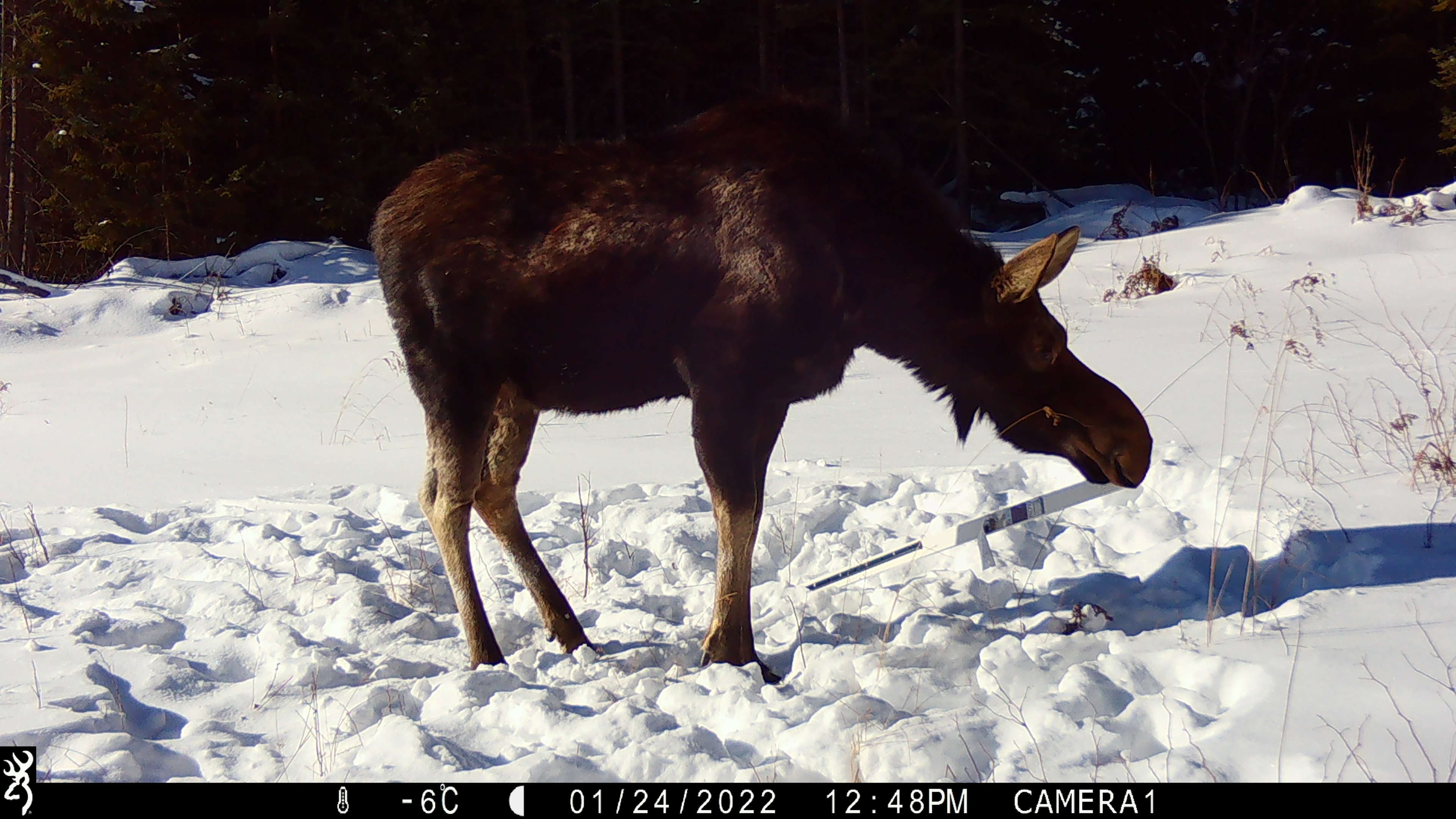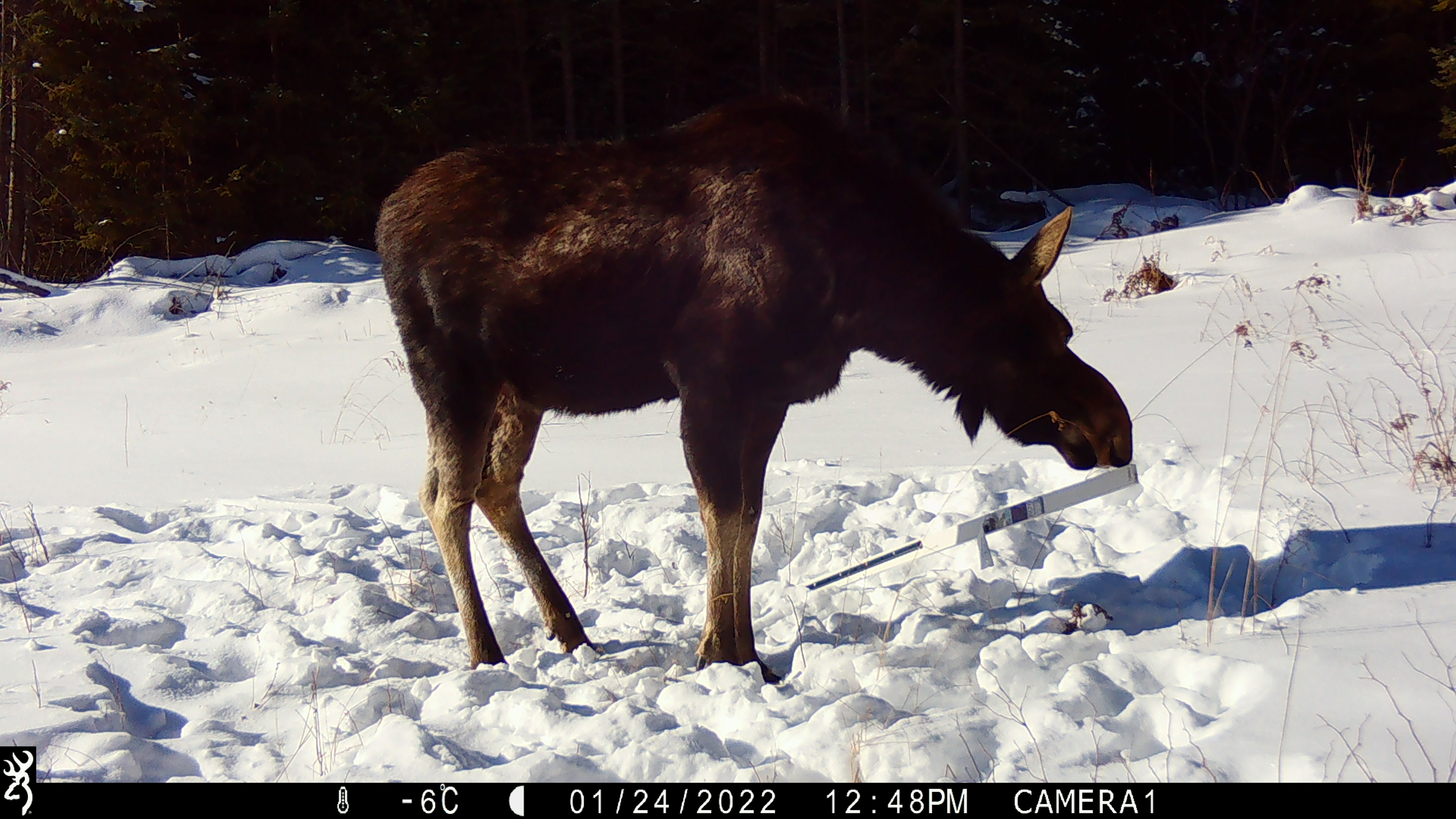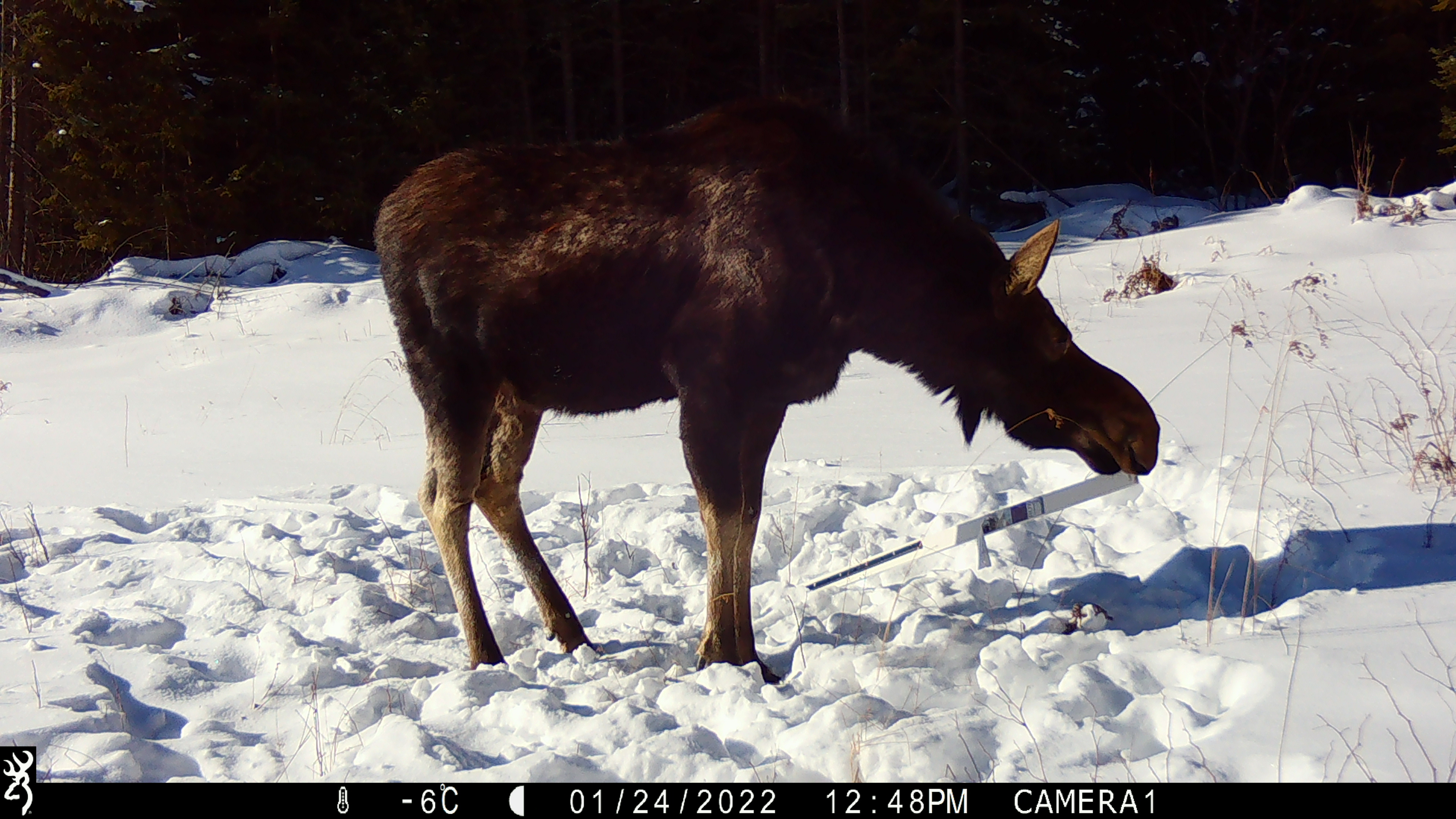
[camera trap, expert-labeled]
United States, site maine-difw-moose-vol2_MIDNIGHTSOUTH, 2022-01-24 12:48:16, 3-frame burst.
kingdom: Animalia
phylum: Chordata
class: Mammalia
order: Artiodactyla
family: Cervidae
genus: Alces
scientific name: Alces alces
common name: moose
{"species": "moose (Alces alces)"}